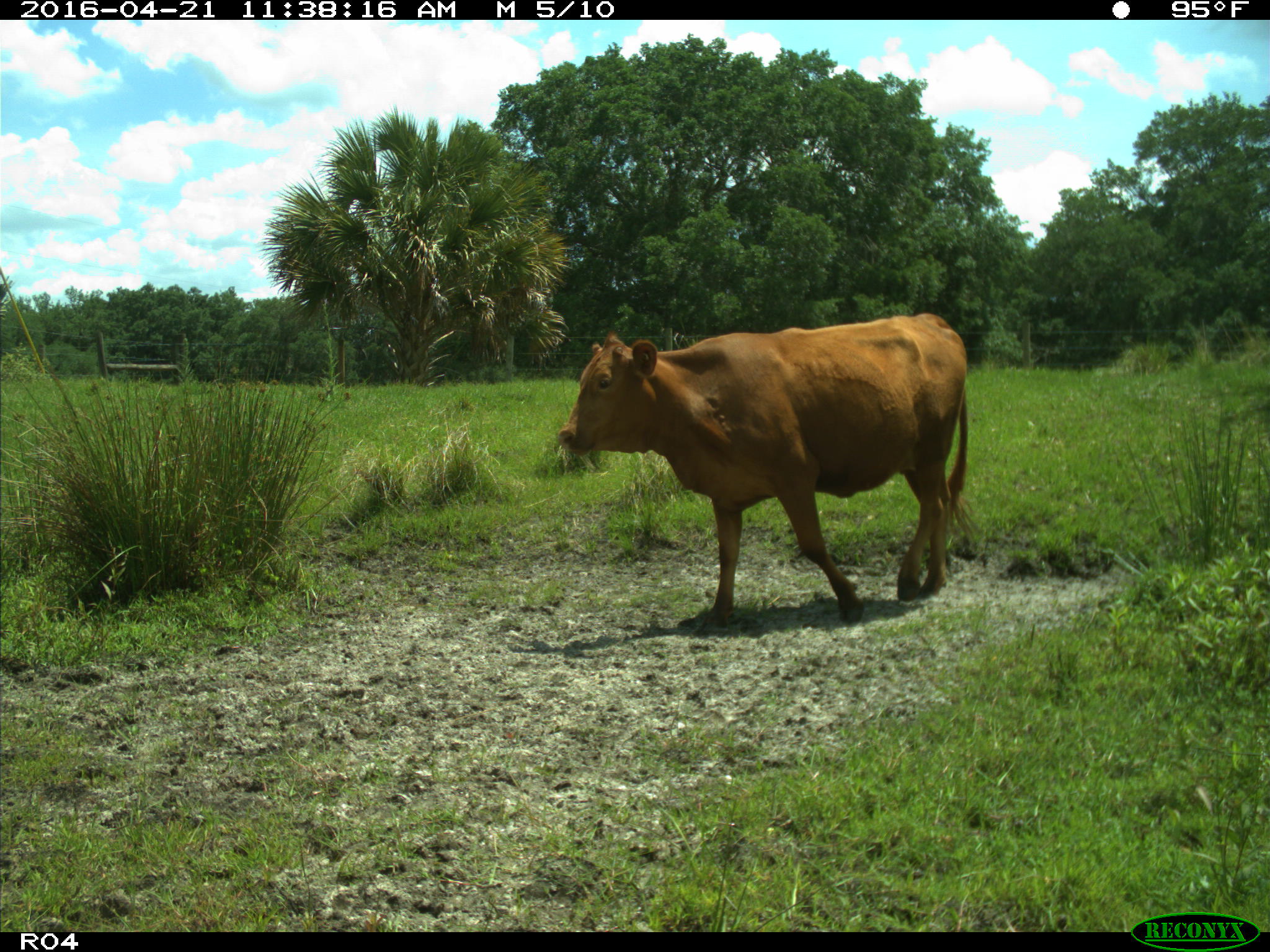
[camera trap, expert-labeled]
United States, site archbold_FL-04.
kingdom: Animalia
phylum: Chordata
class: Mammalia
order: Artiodactyla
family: Bovidae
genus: Bos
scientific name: Bos taurus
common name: domestic cow